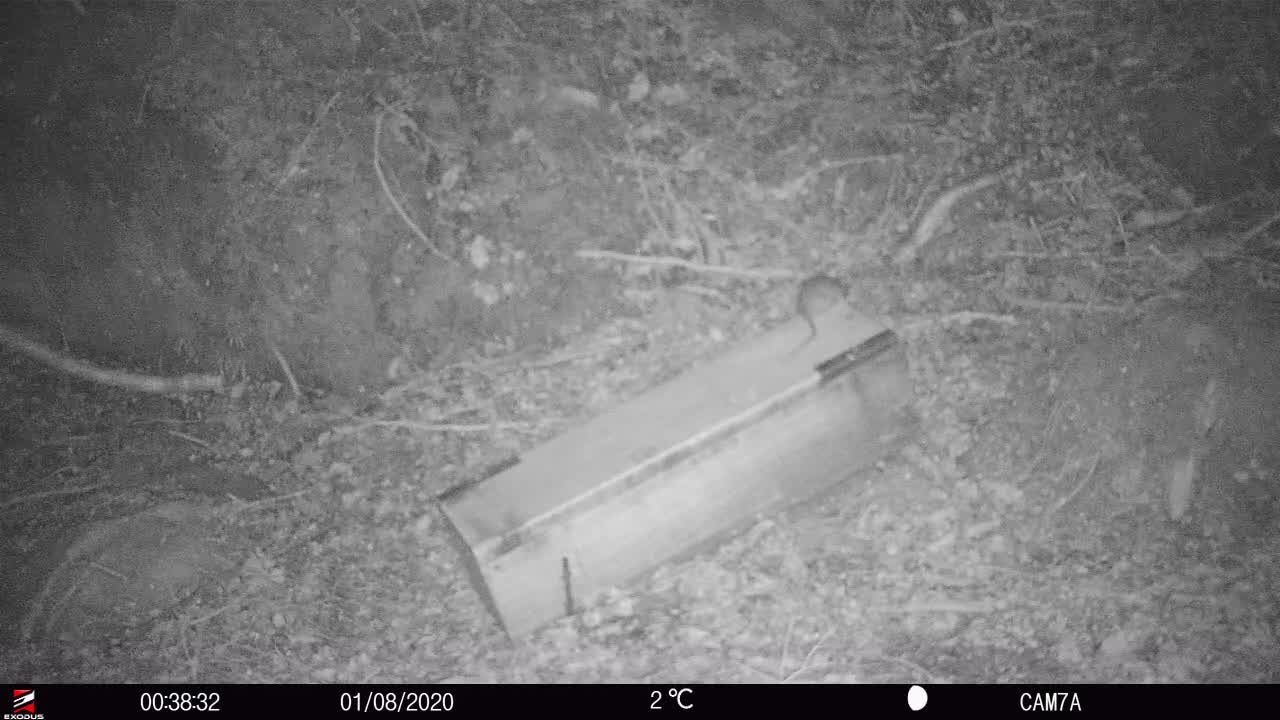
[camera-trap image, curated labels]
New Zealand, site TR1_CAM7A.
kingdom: Animalia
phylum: Chordata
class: Mammalia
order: Rodentia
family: Muridae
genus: Rattus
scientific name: Rattus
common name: rat